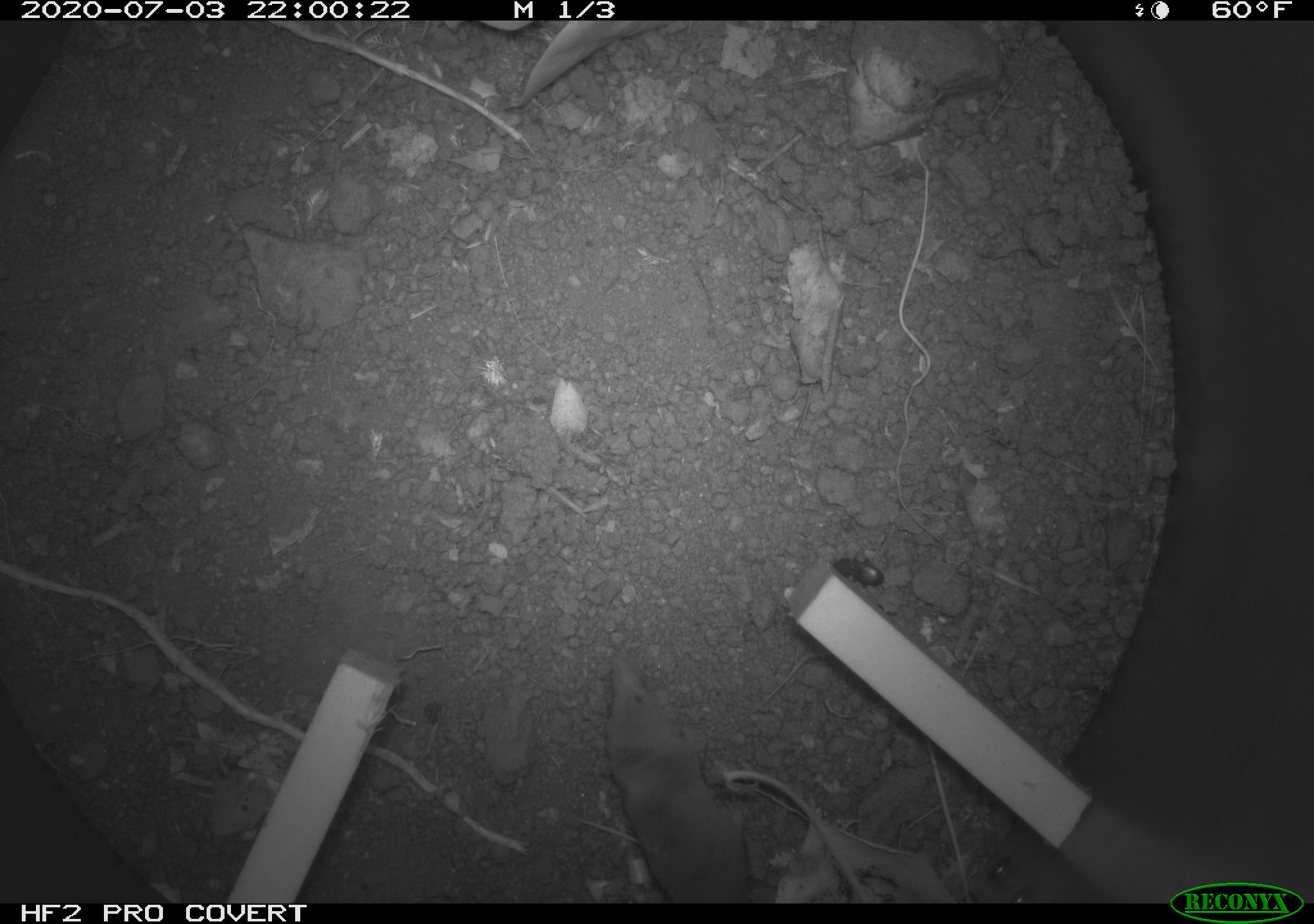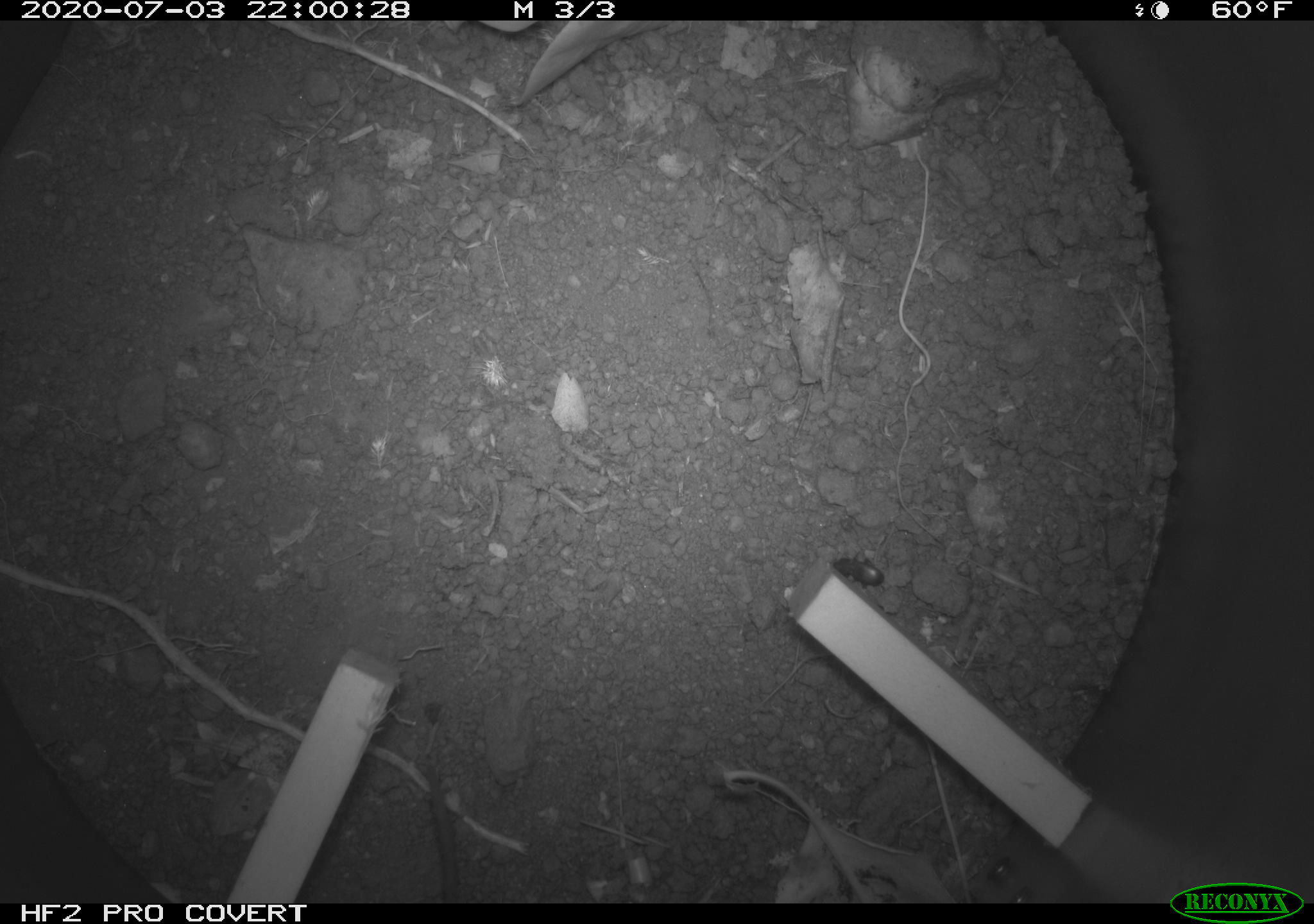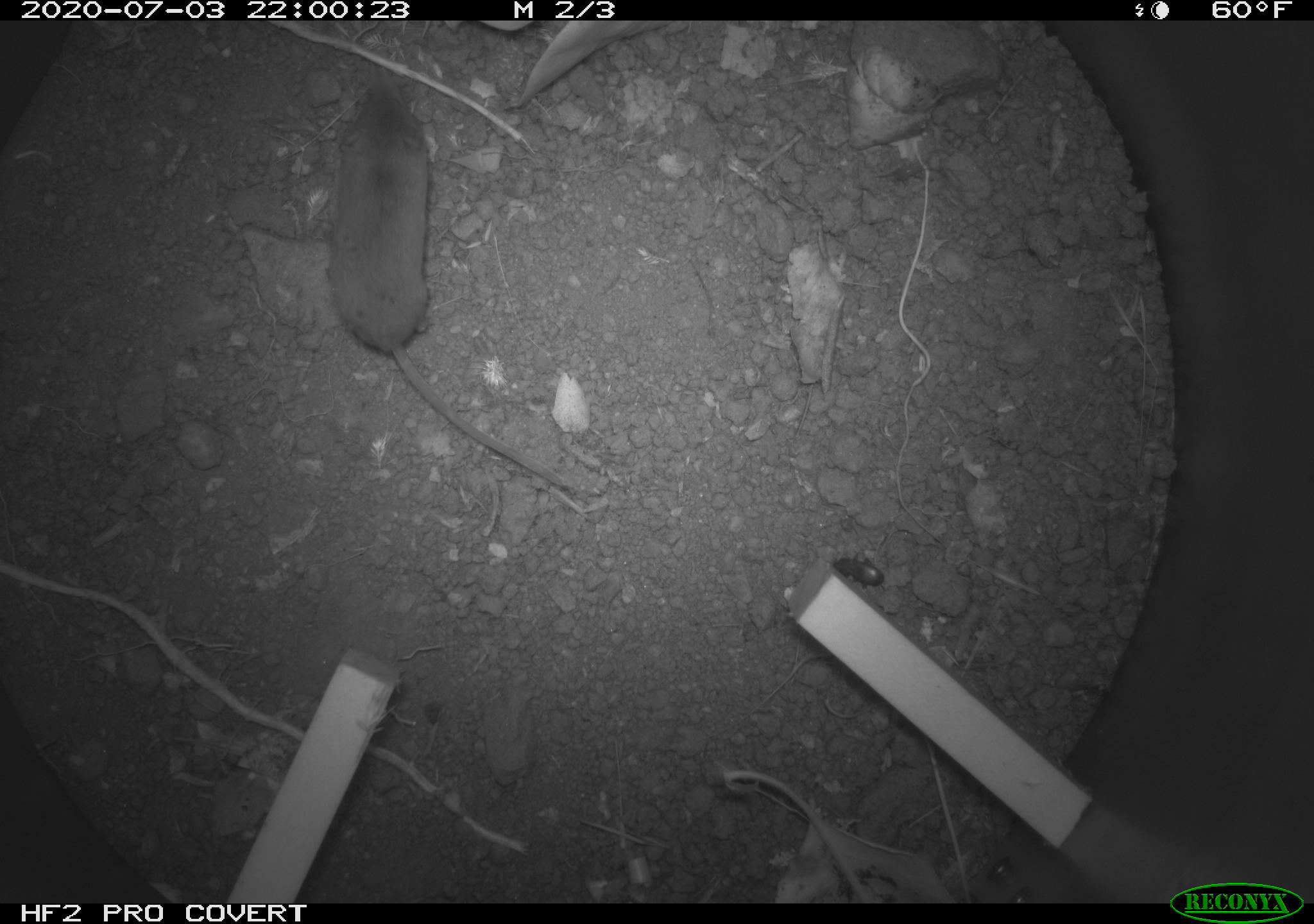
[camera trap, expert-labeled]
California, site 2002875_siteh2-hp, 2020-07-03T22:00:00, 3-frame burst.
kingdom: Animalia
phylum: Chordata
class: Mammalia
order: Eulipotyphla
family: Soricidae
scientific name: Soricidae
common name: shrews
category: soricidae family